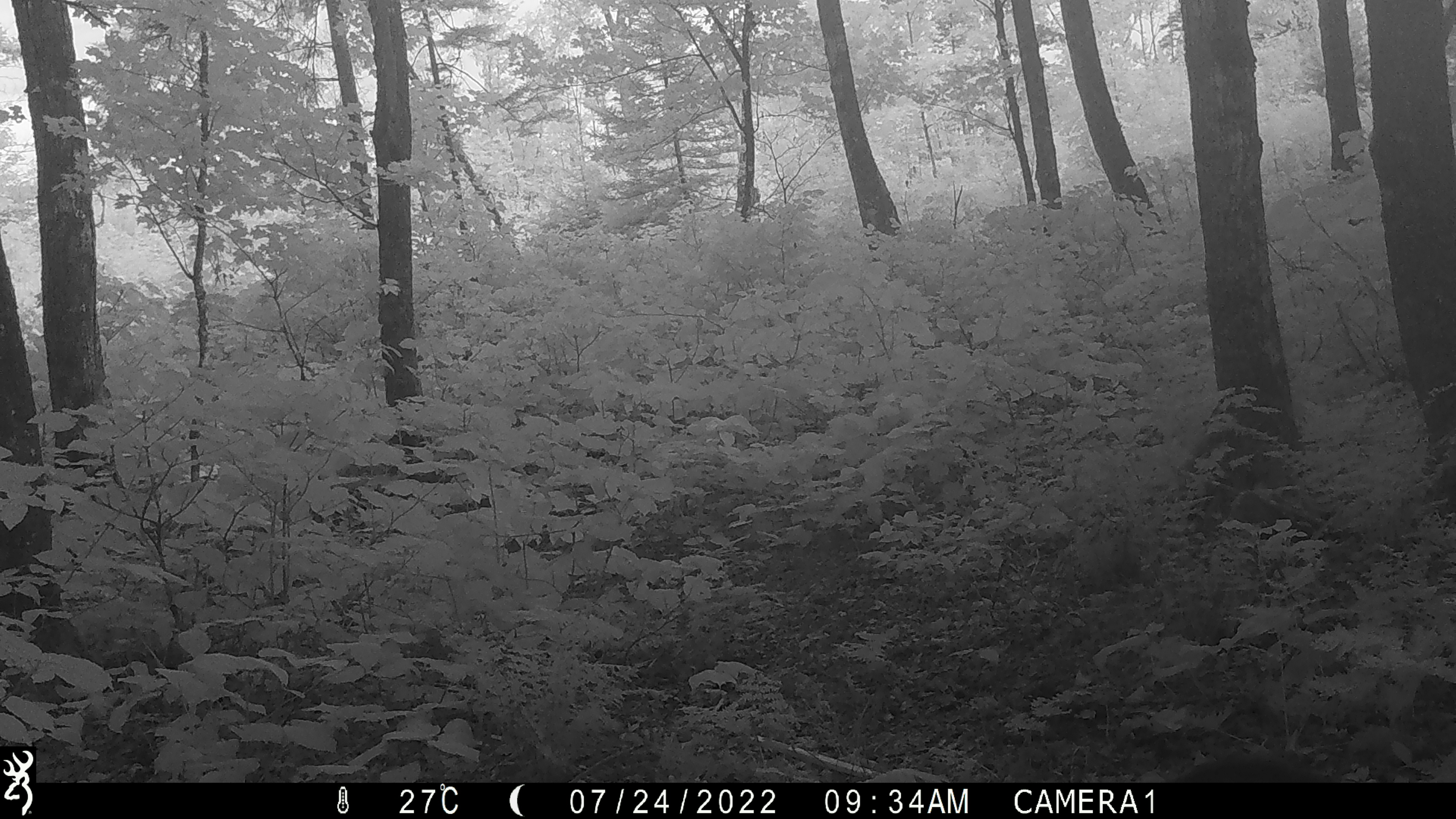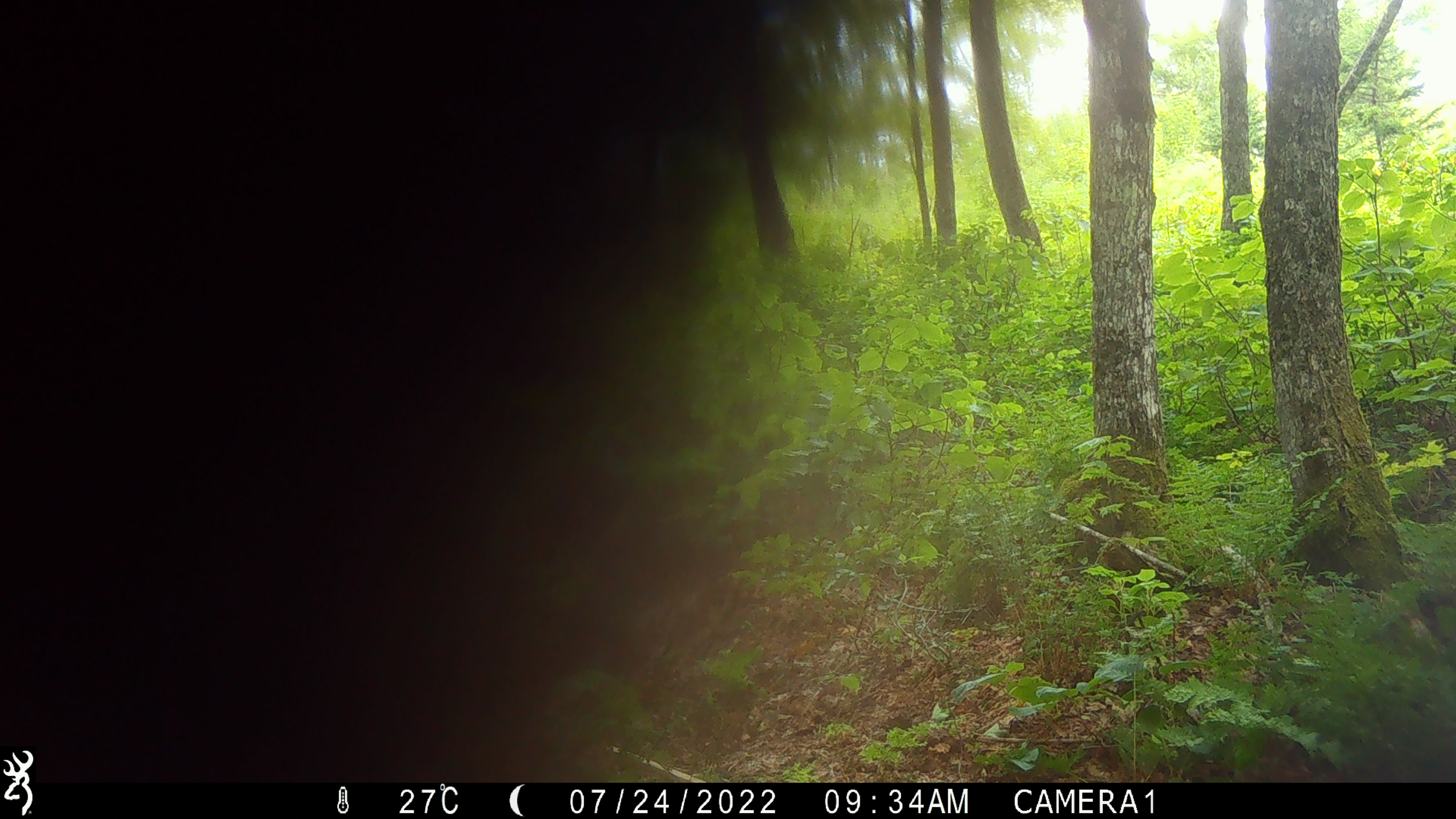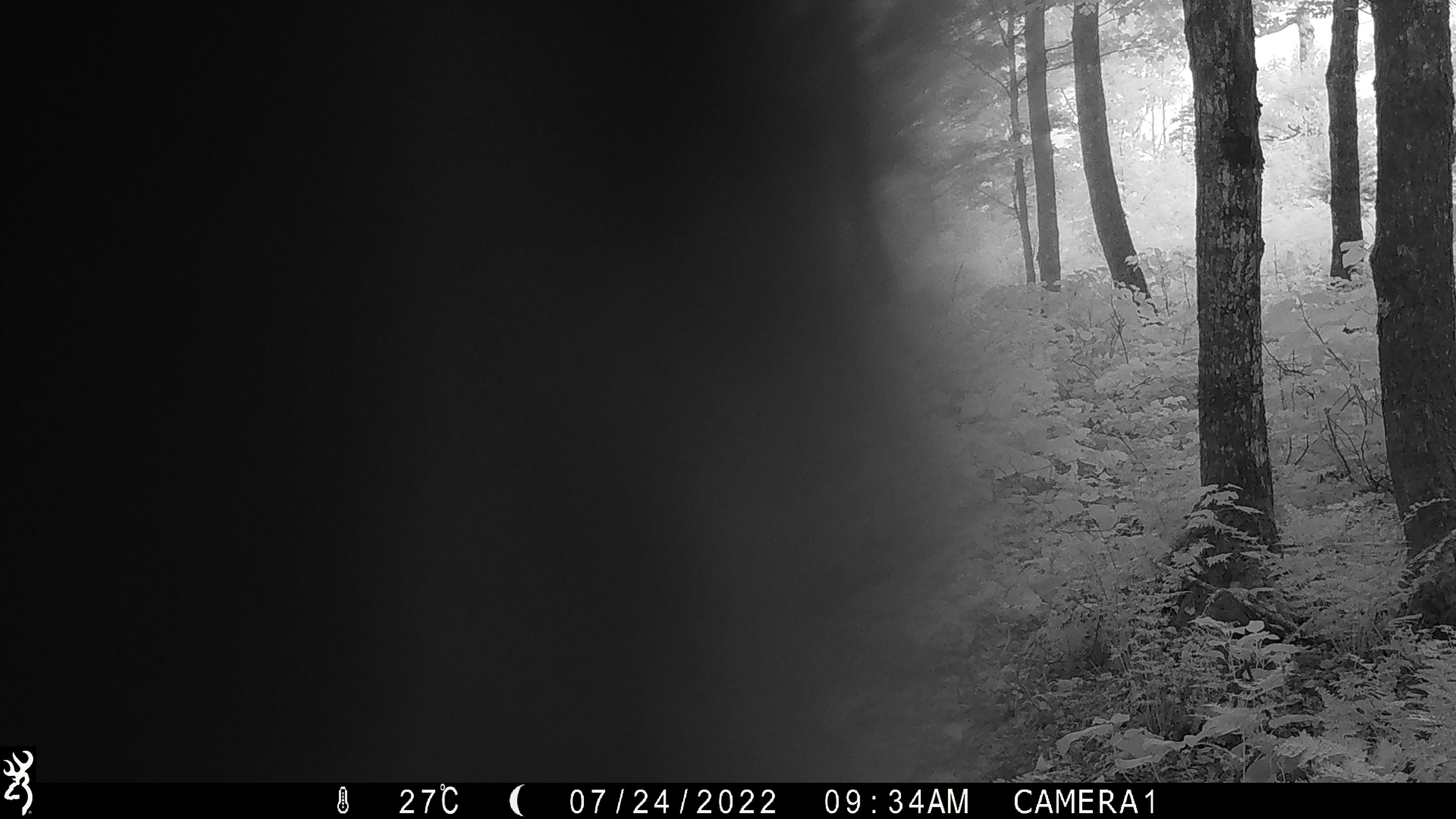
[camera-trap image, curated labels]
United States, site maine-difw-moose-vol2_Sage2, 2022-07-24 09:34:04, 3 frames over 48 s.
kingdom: Animalia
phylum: Chordata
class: Mammalia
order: Carnivora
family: Ursidae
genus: Ursus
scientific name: Ursus americanus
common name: black bear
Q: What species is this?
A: Black bear (Ursus americanus).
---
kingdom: Animalia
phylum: Chordata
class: Mammalia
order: Artiodactyla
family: Cervidae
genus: Alces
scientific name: Alces alces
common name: moose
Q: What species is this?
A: Moose (Alces alces).